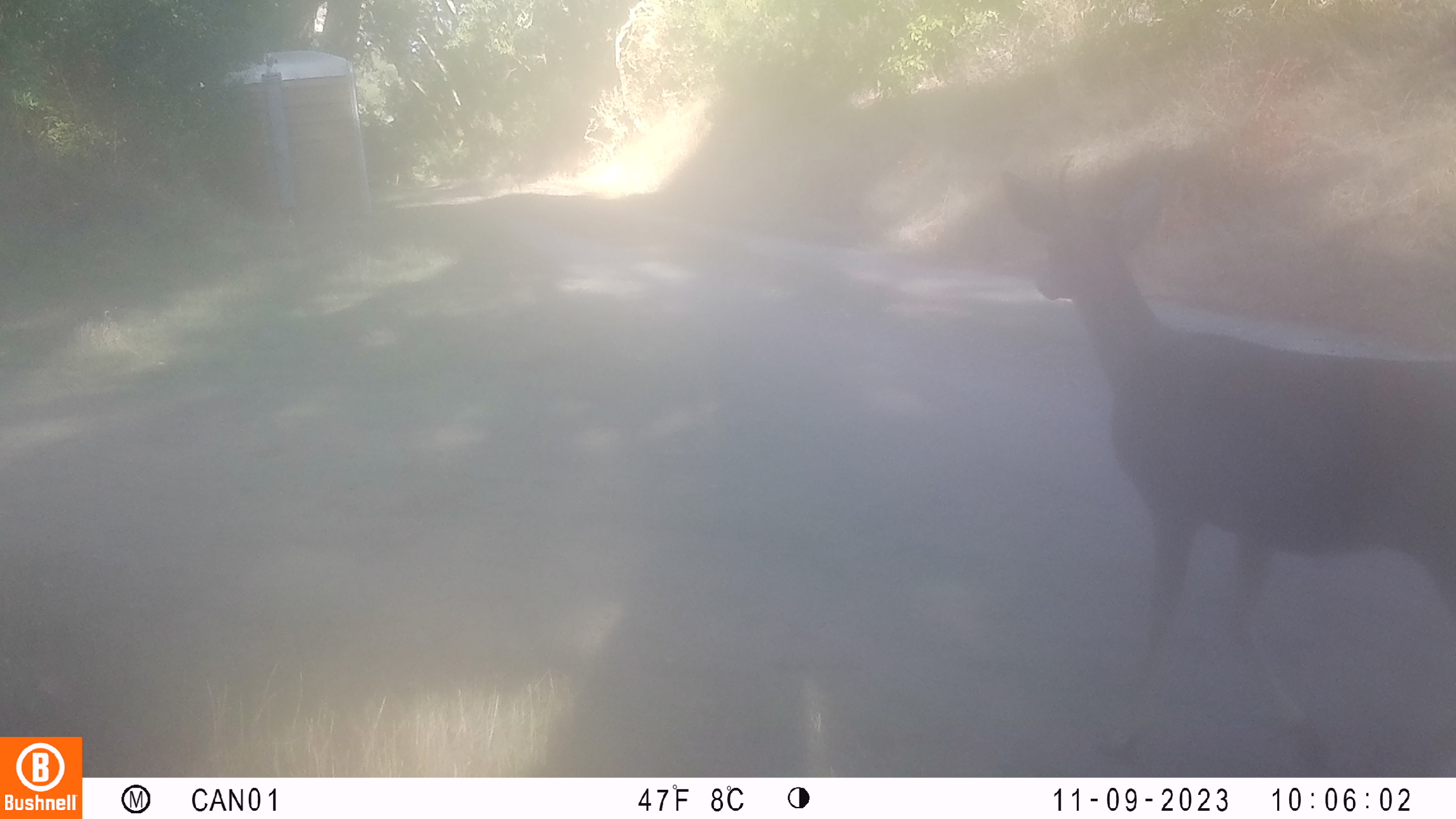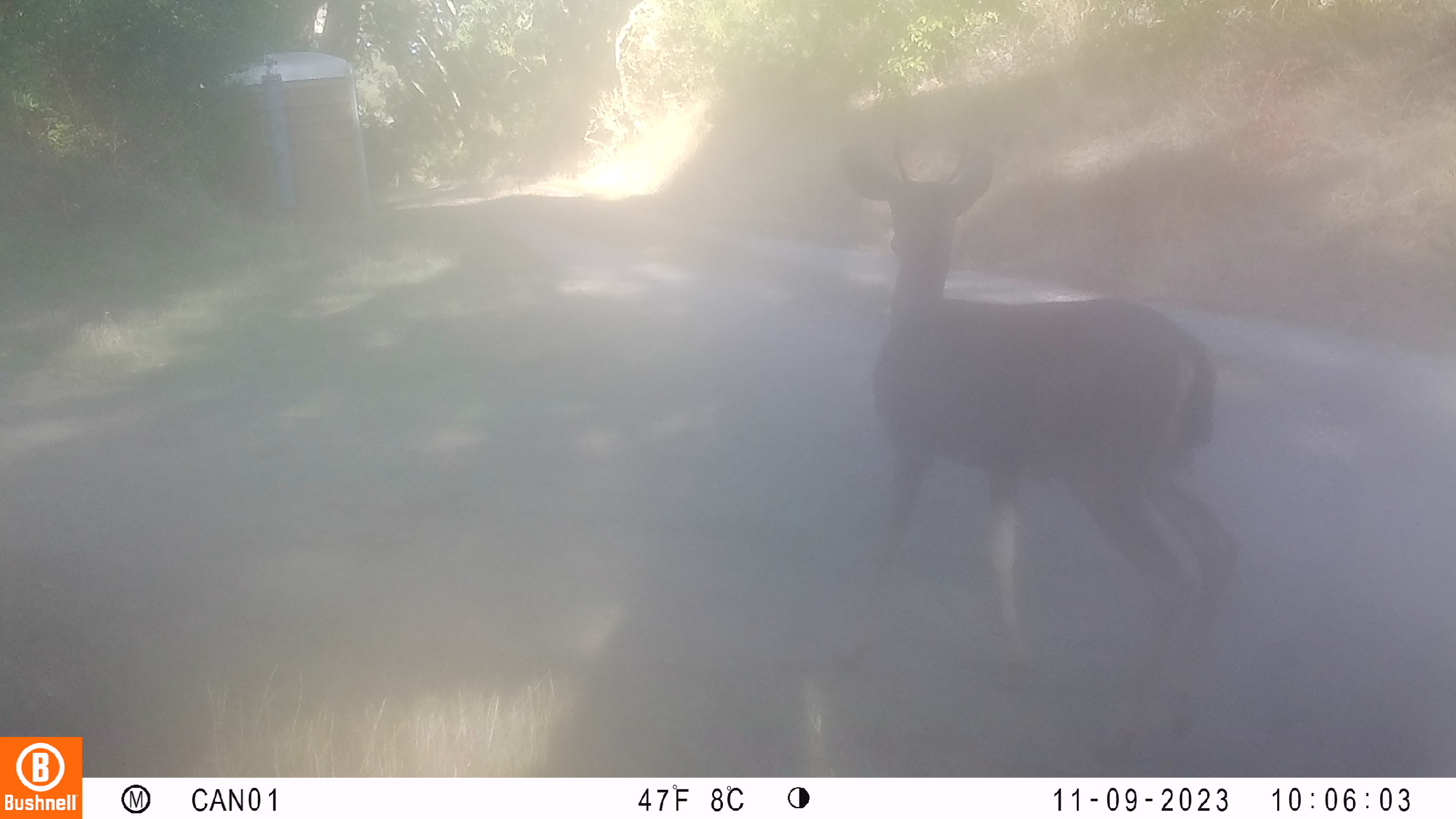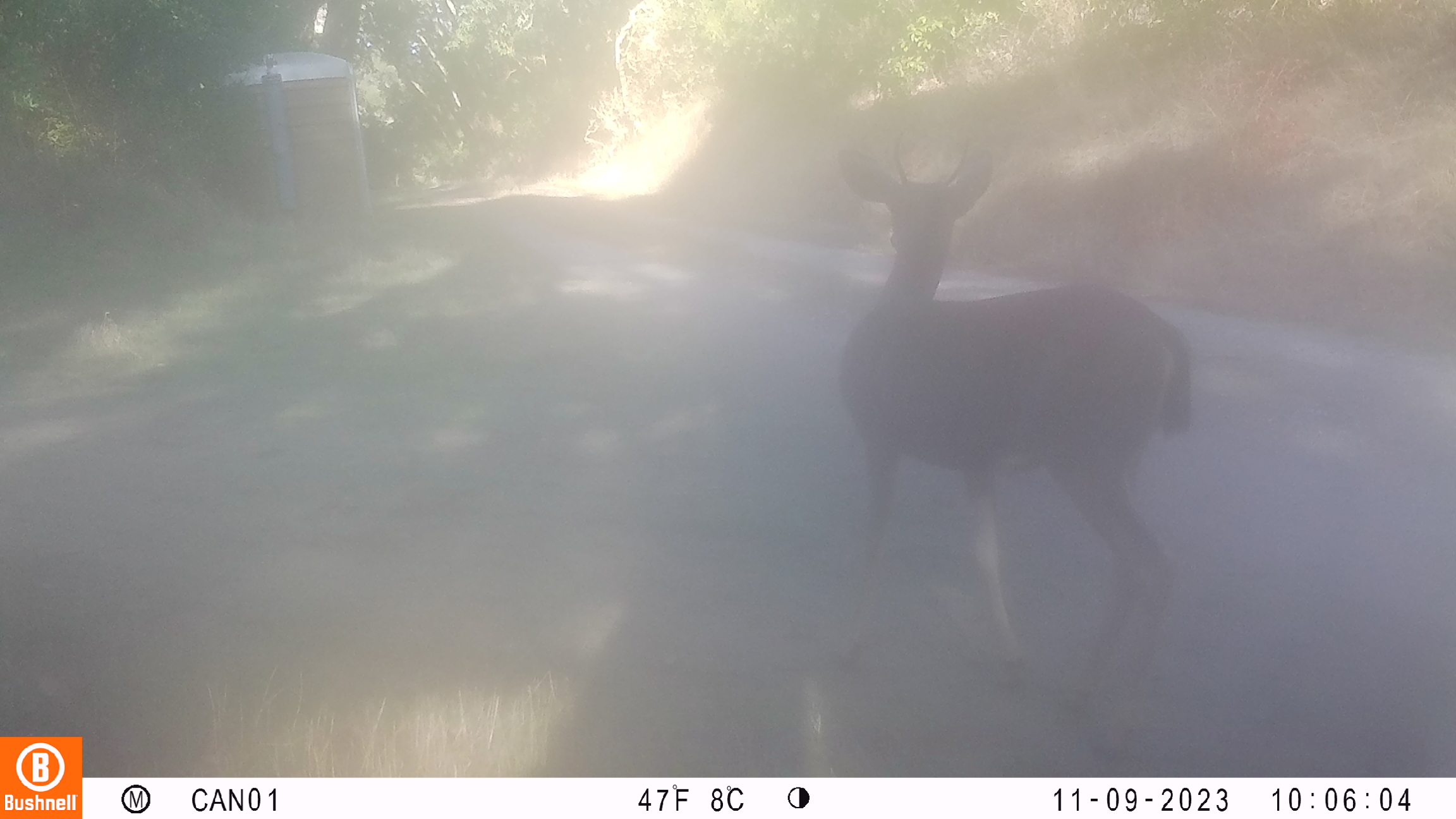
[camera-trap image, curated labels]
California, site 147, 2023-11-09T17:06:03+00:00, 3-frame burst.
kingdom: Animalia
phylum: Chordata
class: Mammalia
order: Artiodactyla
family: Cervidae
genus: Odocoileus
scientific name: Odocoileus hemionus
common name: mule deer